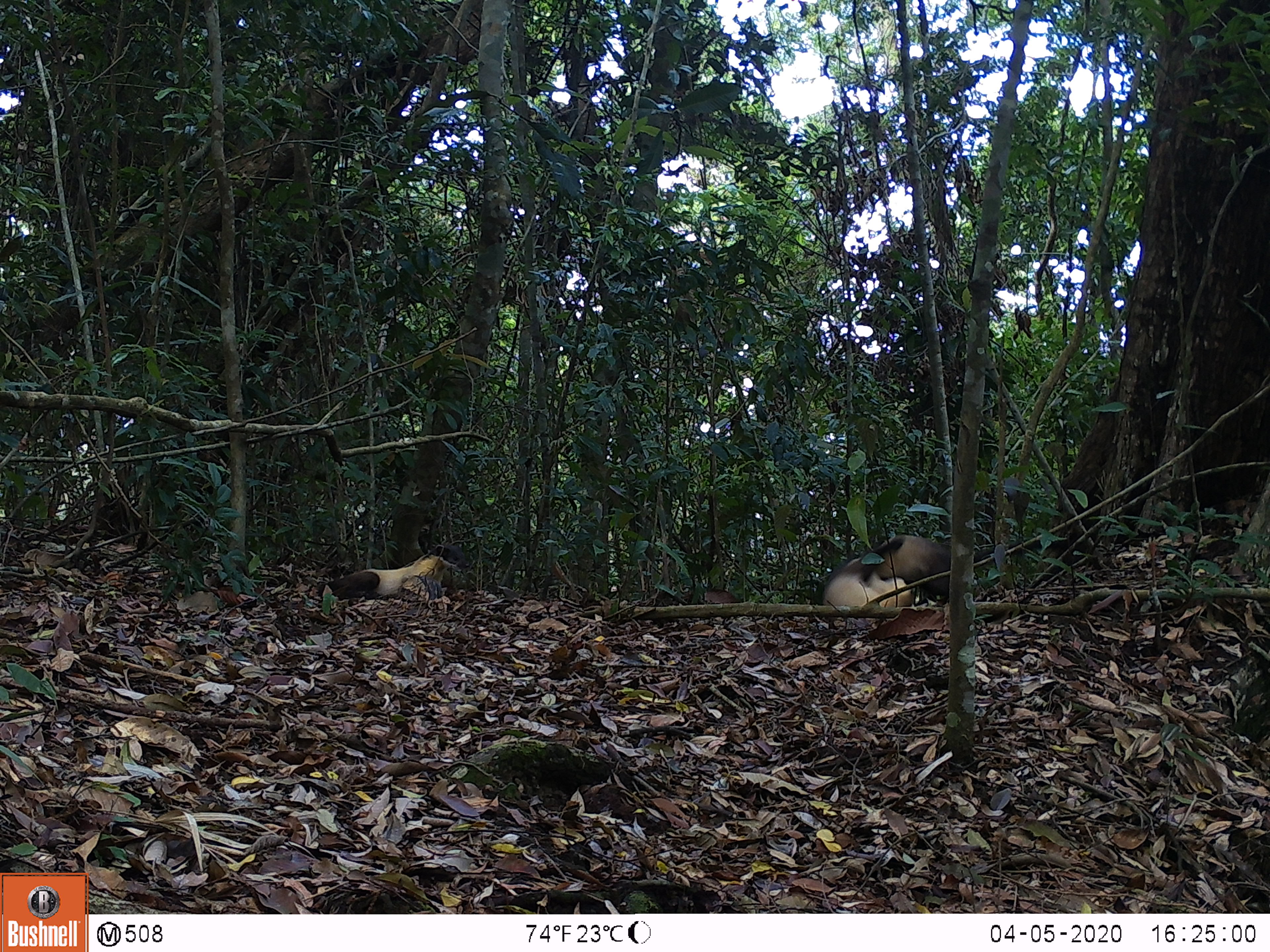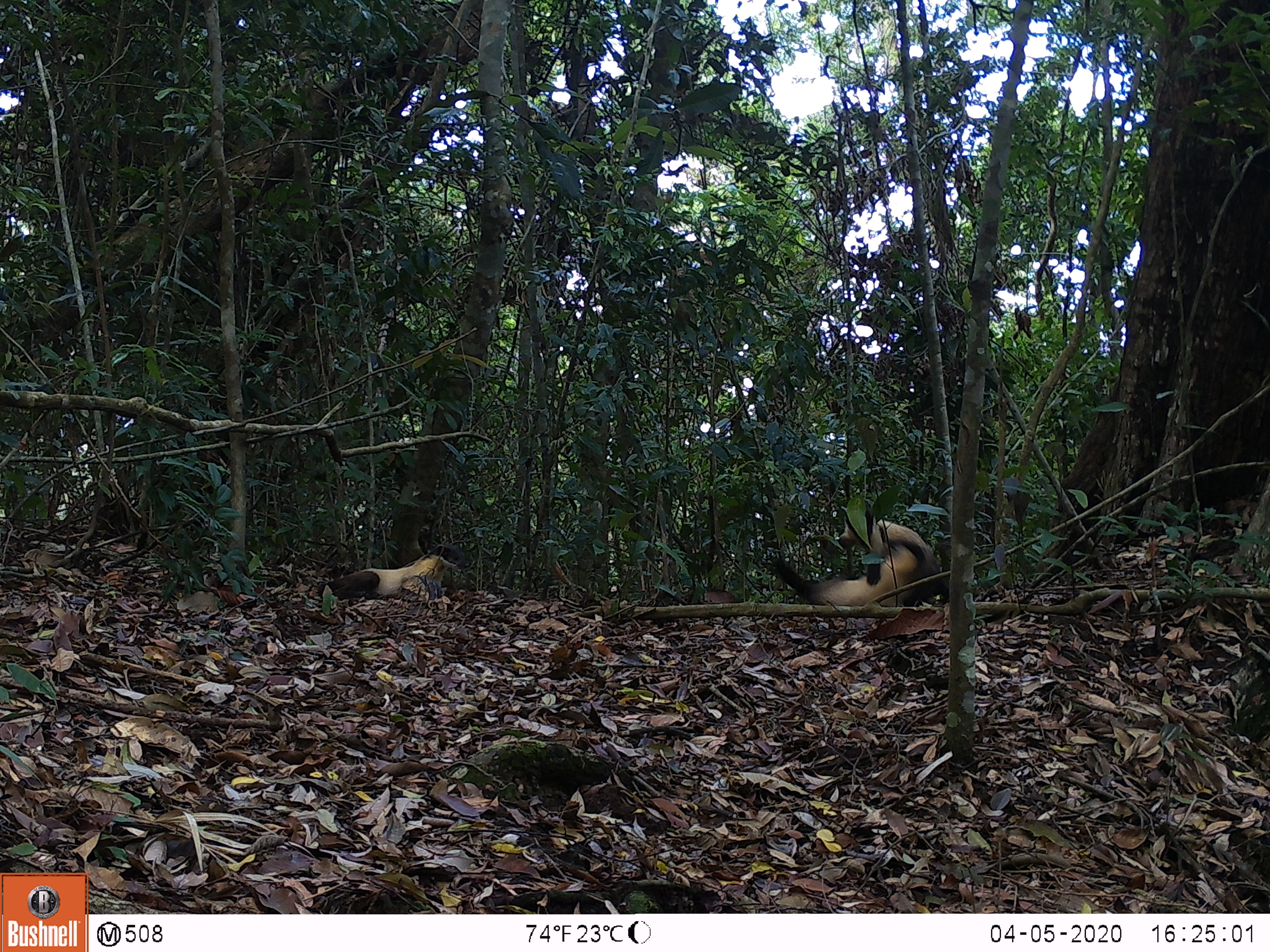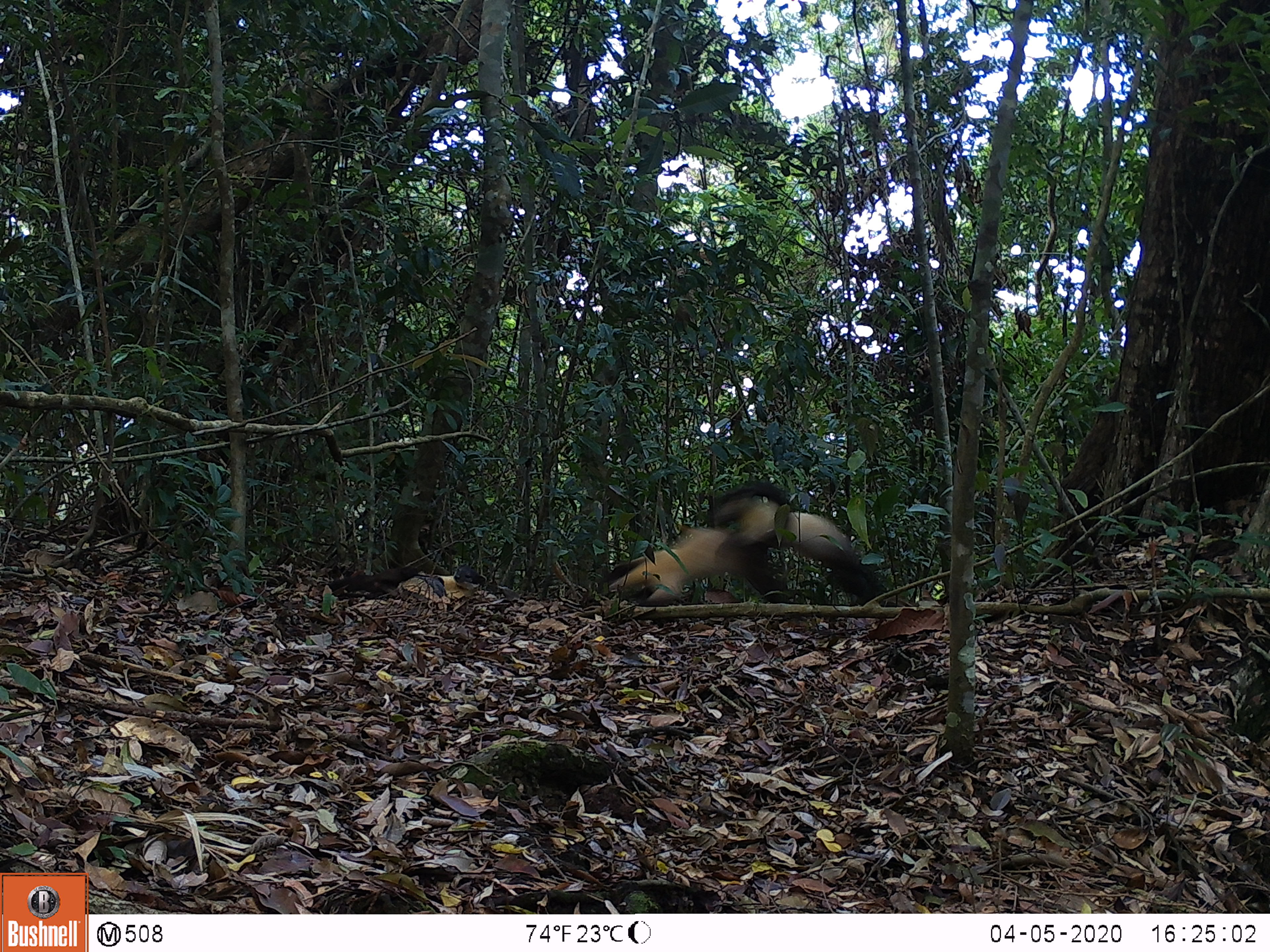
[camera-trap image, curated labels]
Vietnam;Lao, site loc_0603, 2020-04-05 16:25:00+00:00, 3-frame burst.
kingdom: Animalia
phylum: Chordata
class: Mammalia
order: Carnivora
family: Mustelidae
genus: Martes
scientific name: Martes flavigula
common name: yellow-throated marten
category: yellow throated marten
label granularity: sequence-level